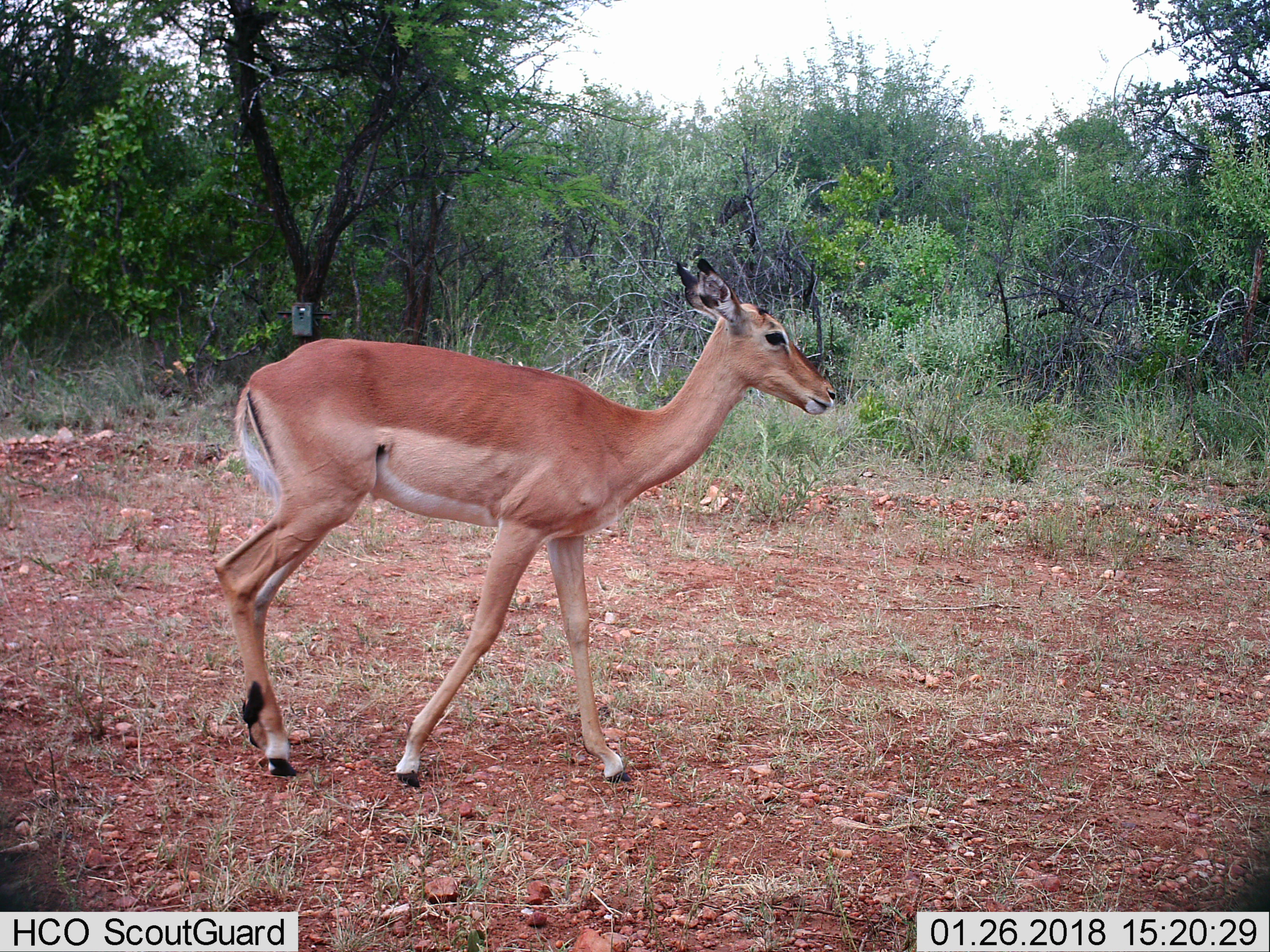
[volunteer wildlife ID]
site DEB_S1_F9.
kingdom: Animalia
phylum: Chordata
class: Mammalia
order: Artiodactyla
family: Bovidae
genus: Aepyceros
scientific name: Aepyceros melampus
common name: impala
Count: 1.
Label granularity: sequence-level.